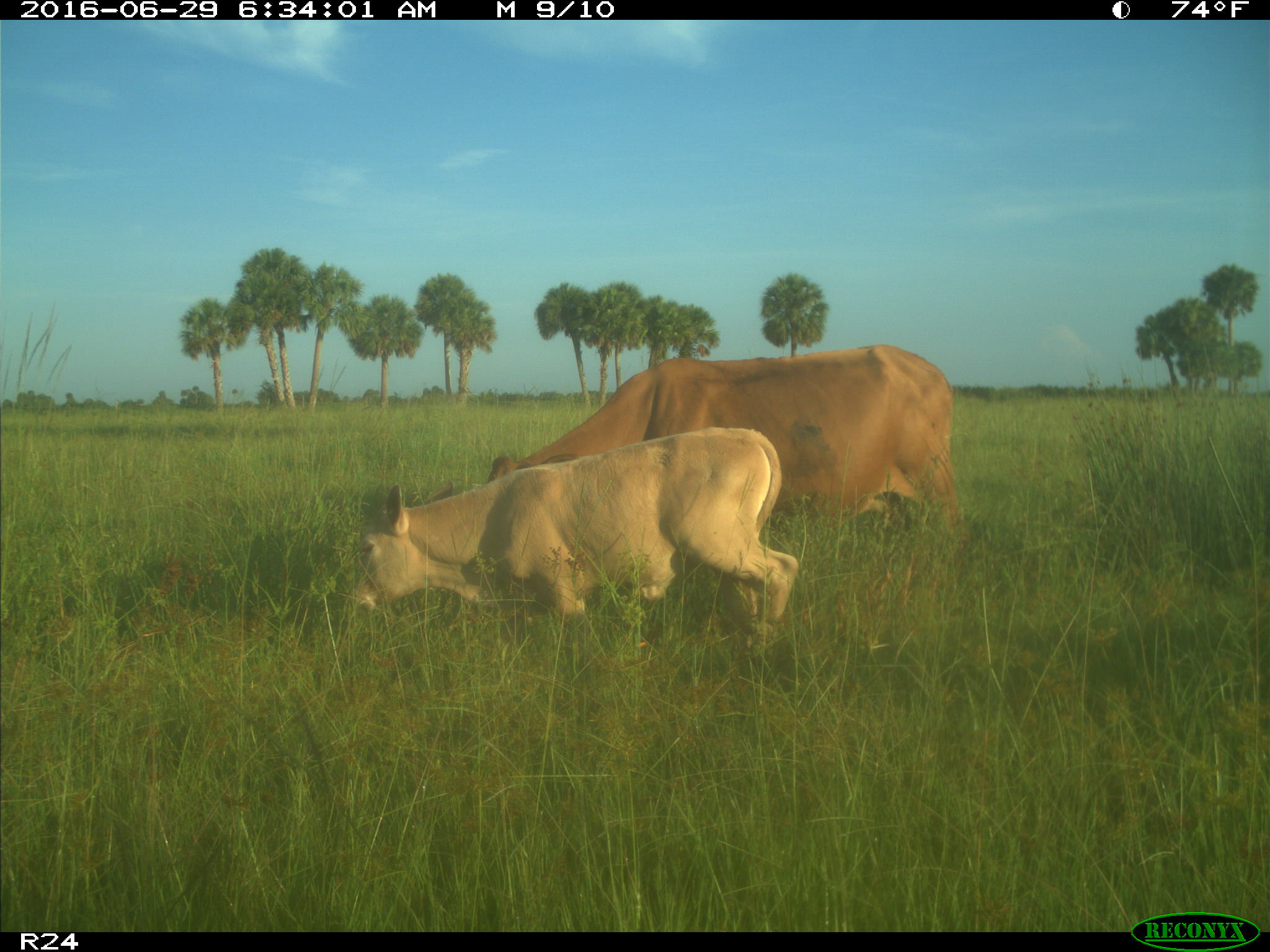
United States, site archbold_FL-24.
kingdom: Animalia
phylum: Chordata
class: Mammalia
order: Artiodactyla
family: Bovidae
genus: Bos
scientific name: Bos taurus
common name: domestic cow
Bos taurus (domestic cow).